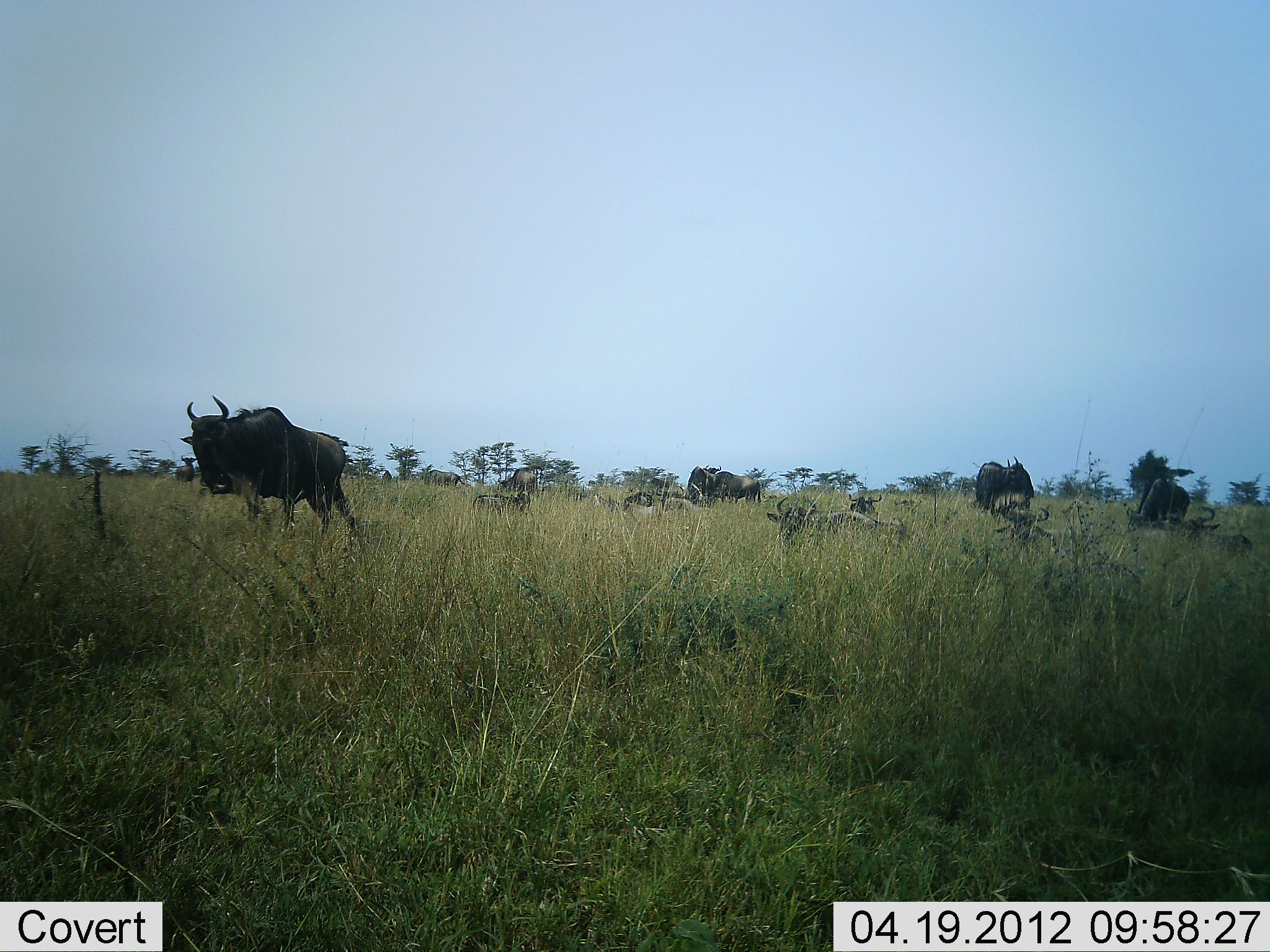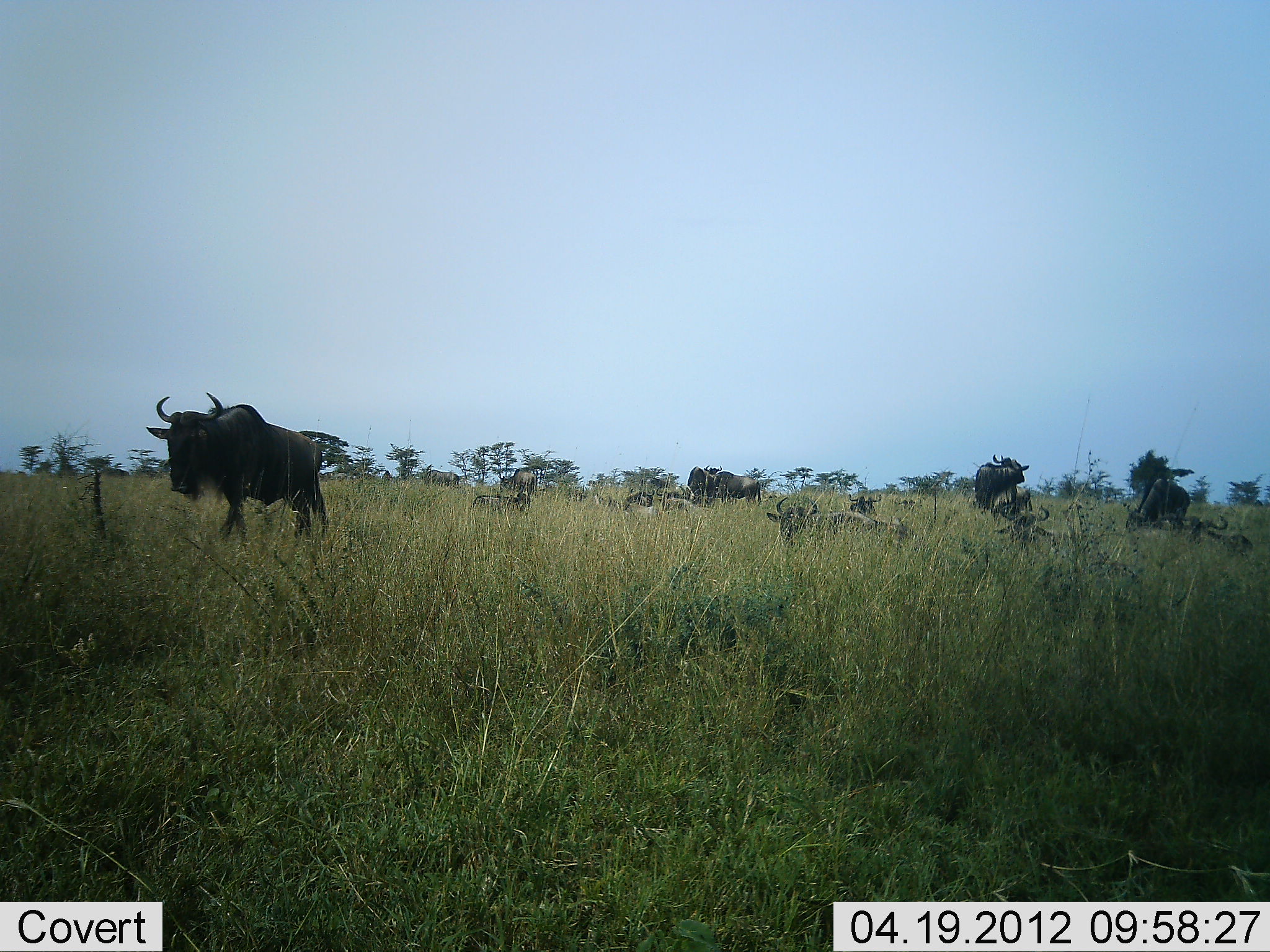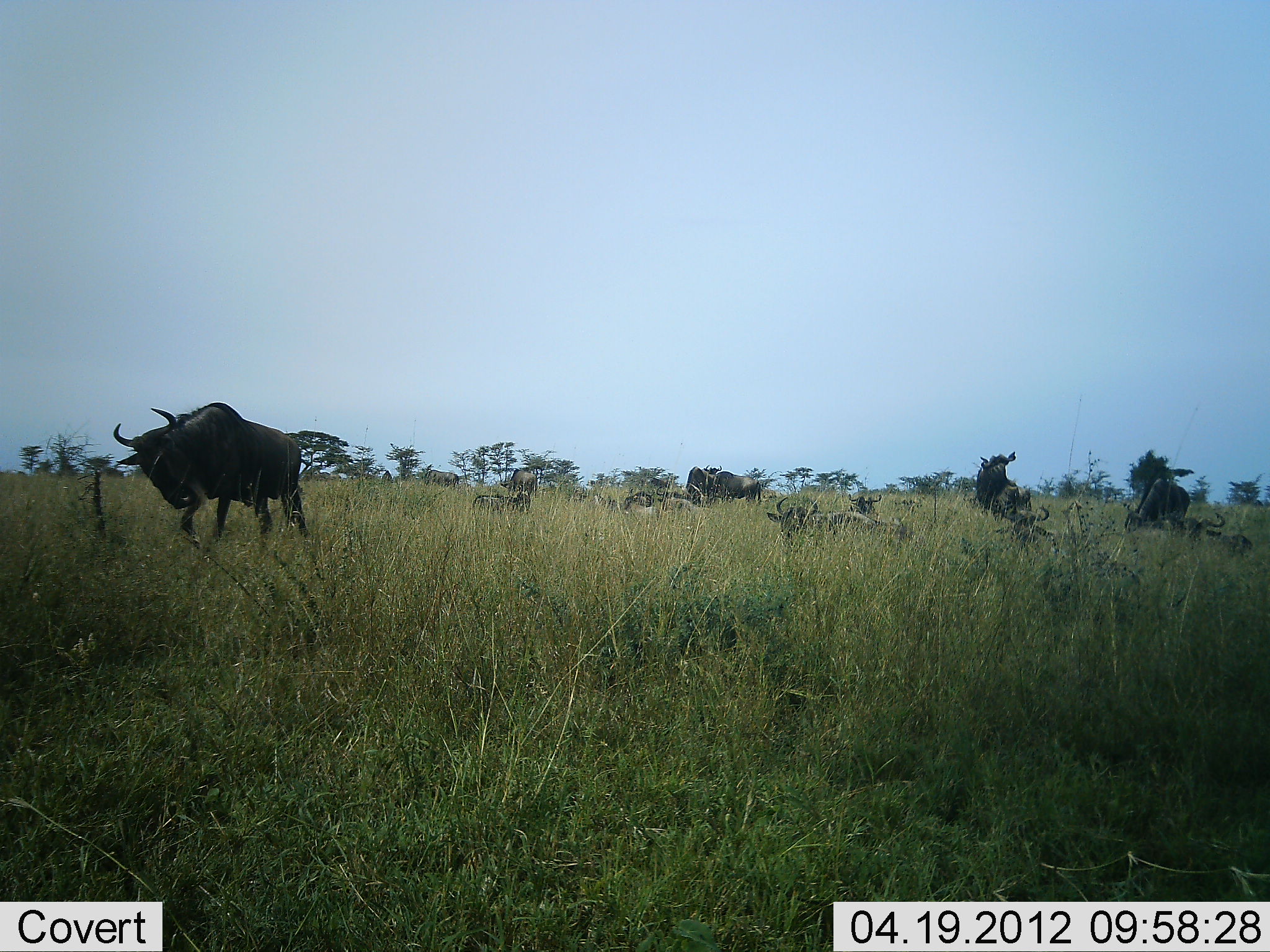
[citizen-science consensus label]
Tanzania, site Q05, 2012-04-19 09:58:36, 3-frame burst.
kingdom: Animalia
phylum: Chordata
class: Mammalia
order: Artiodactyla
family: Bovidae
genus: Connochaetes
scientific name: Connochaetes taurinus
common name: blue wildebeest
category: wildebeest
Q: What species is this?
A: Wildebeest (blue wildebeest) (Connochaetes taurinus).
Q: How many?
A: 11-50.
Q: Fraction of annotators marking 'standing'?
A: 84%.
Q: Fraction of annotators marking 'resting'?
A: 68%.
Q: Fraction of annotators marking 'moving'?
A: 74%.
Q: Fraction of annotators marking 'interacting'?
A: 5%.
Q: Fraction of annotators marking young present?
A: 11%.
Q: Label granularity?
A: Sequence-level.